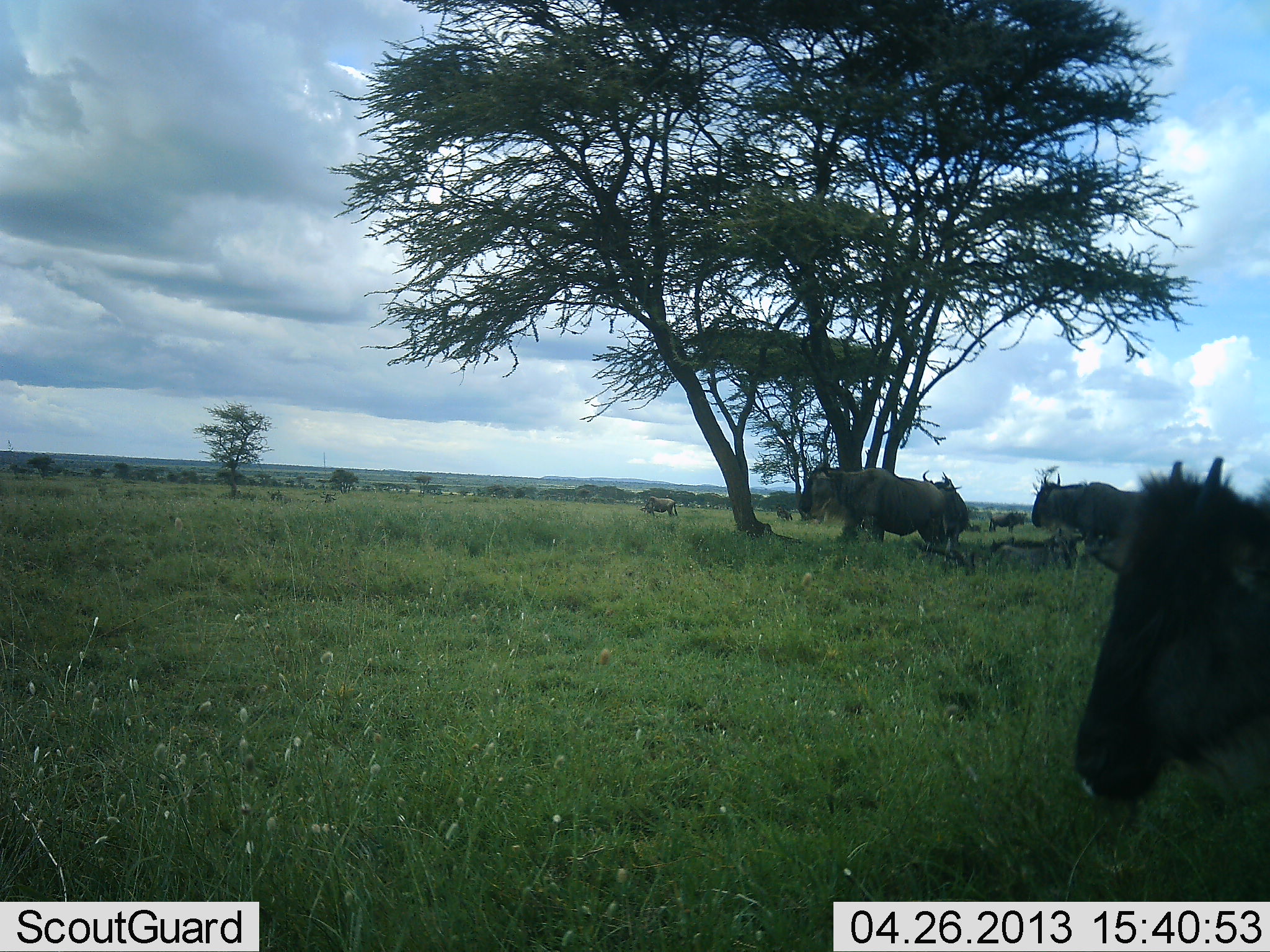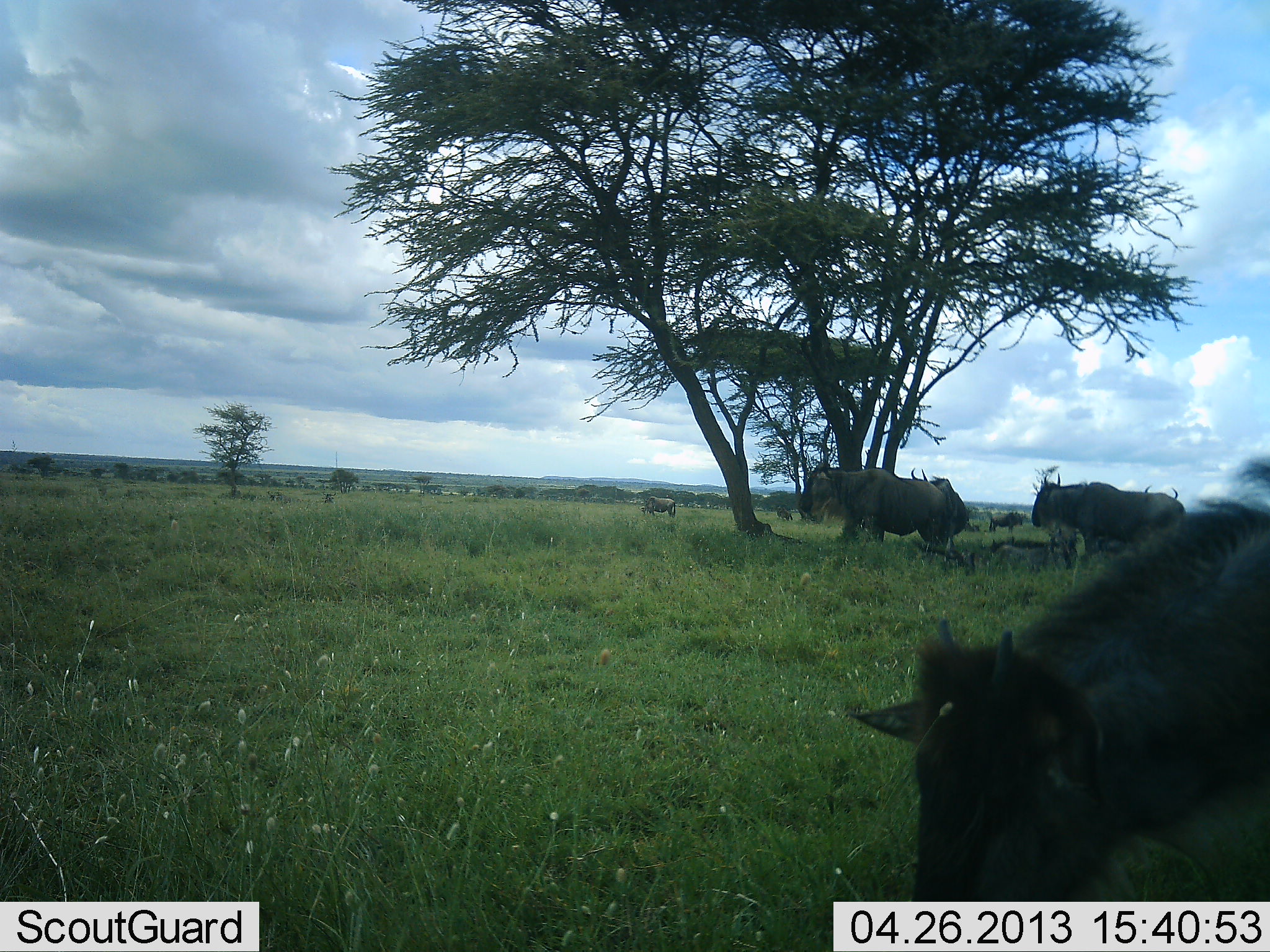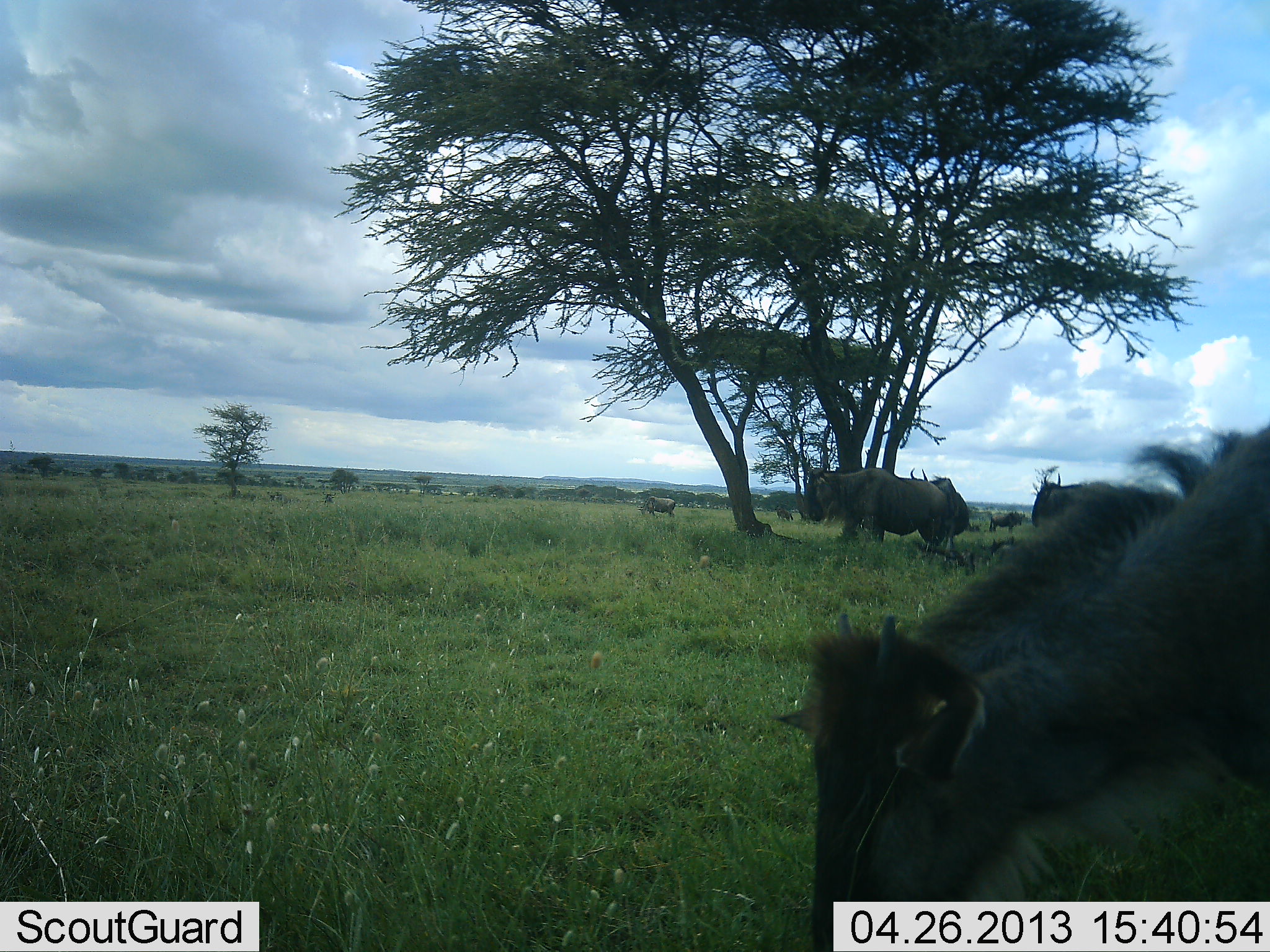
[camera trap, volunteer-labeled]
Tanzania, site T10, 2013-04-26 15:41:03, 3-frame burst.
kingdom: Animalia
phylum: Chordata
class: Mammalia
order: Artiodactyla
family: Bovidae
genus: Connochaetes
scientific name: Connochaetes taurinus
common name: blue wildebeest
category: wildebeest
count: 5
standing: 70%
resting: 10%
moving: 60%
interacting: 0%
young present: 40%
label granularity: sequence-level